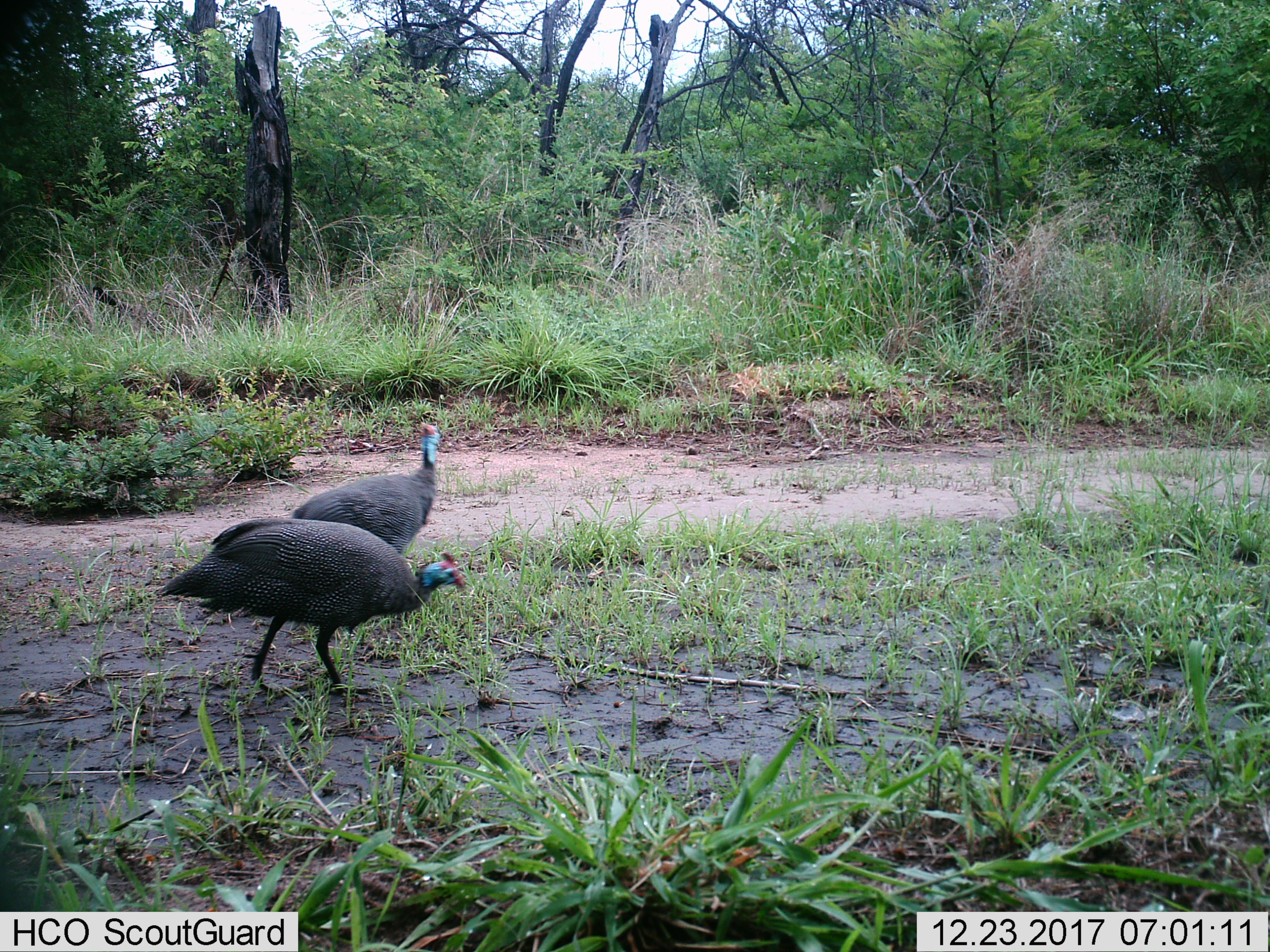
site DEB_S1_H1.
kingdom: Animalia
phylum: Chordata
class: Aves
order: Galliformes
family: Numididae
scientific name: Numididae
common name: guineafowl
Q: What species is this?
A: Guineafowl (Numididae).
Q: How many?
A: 2.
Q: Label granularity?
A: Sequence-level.